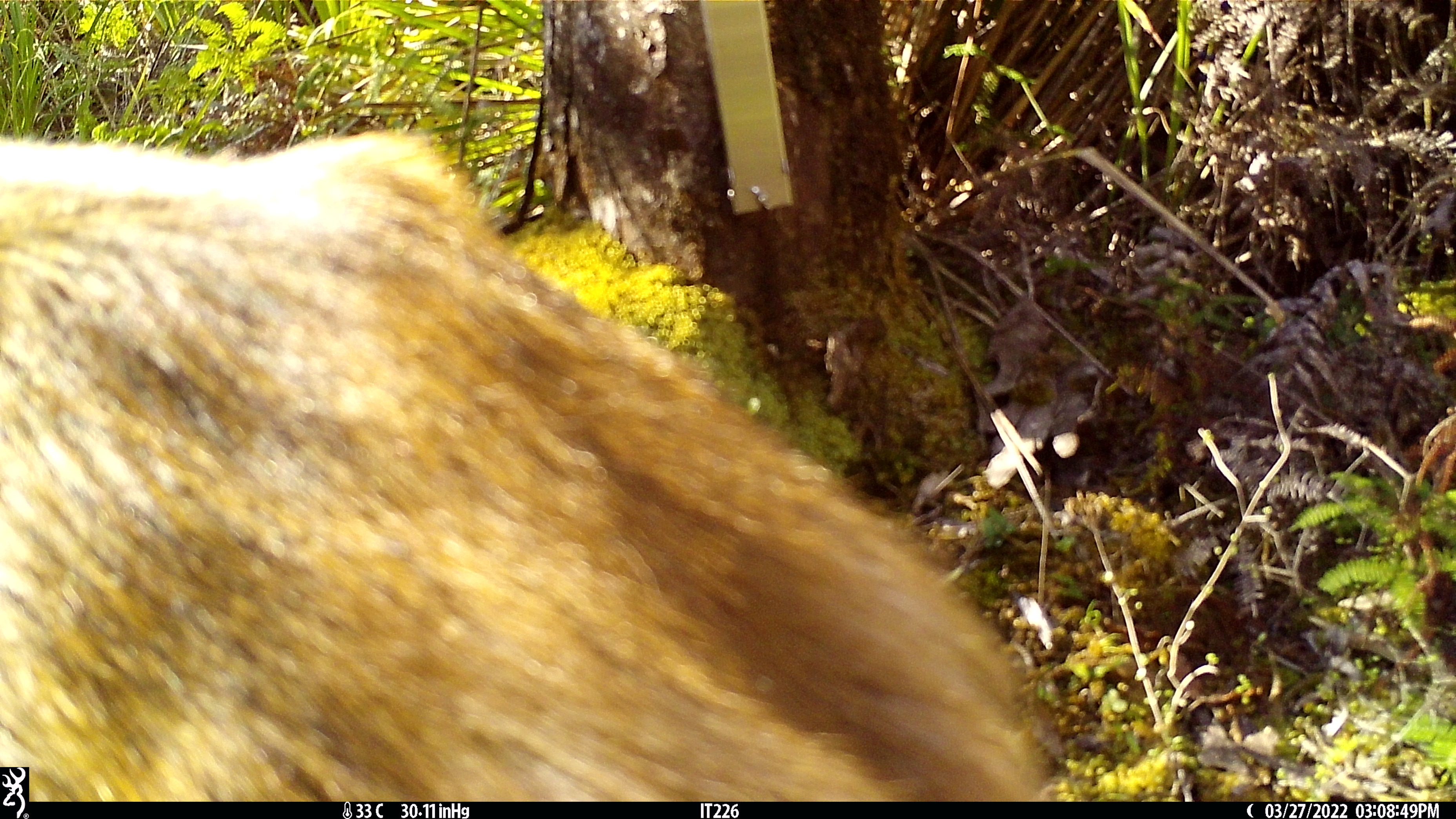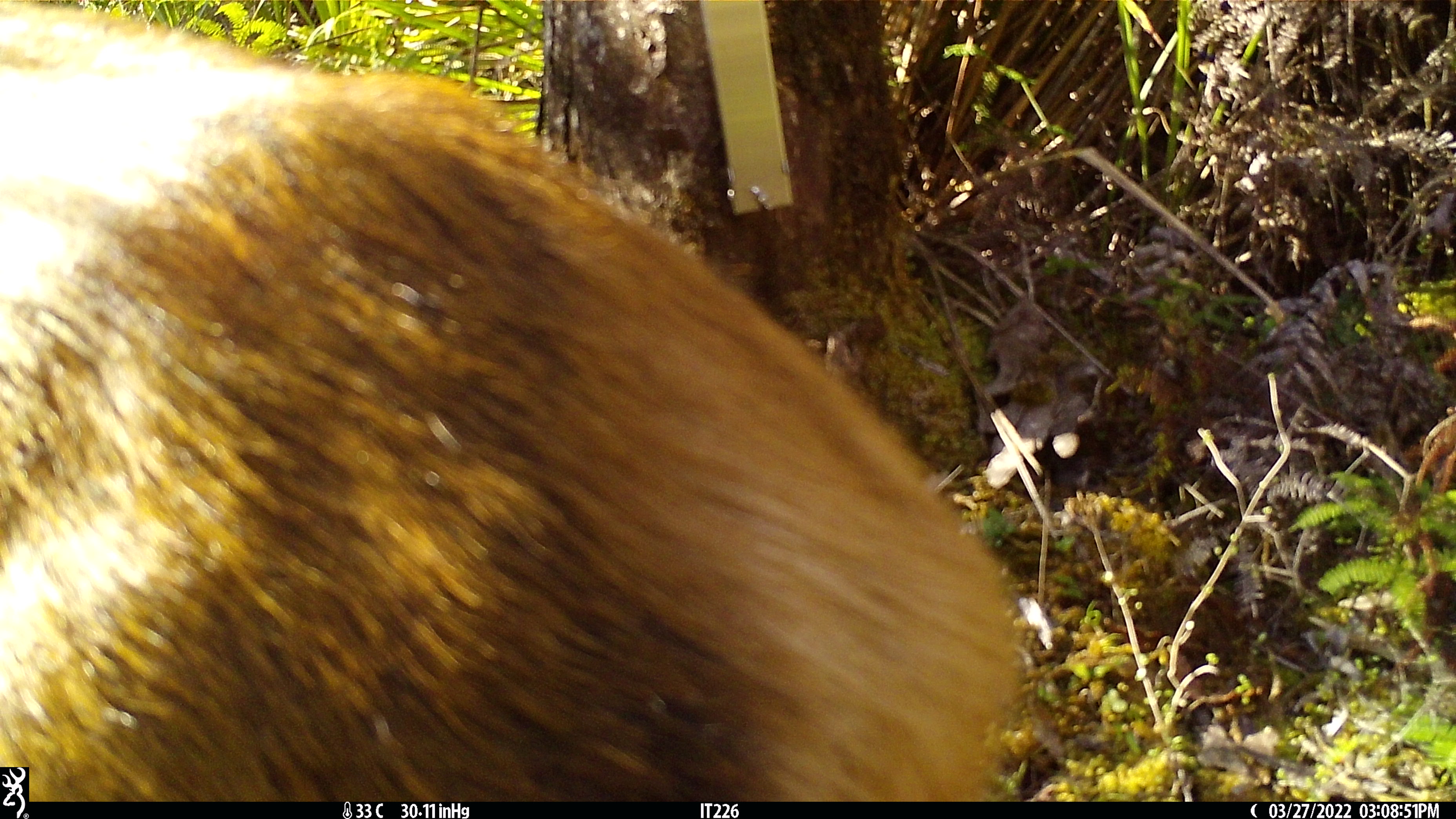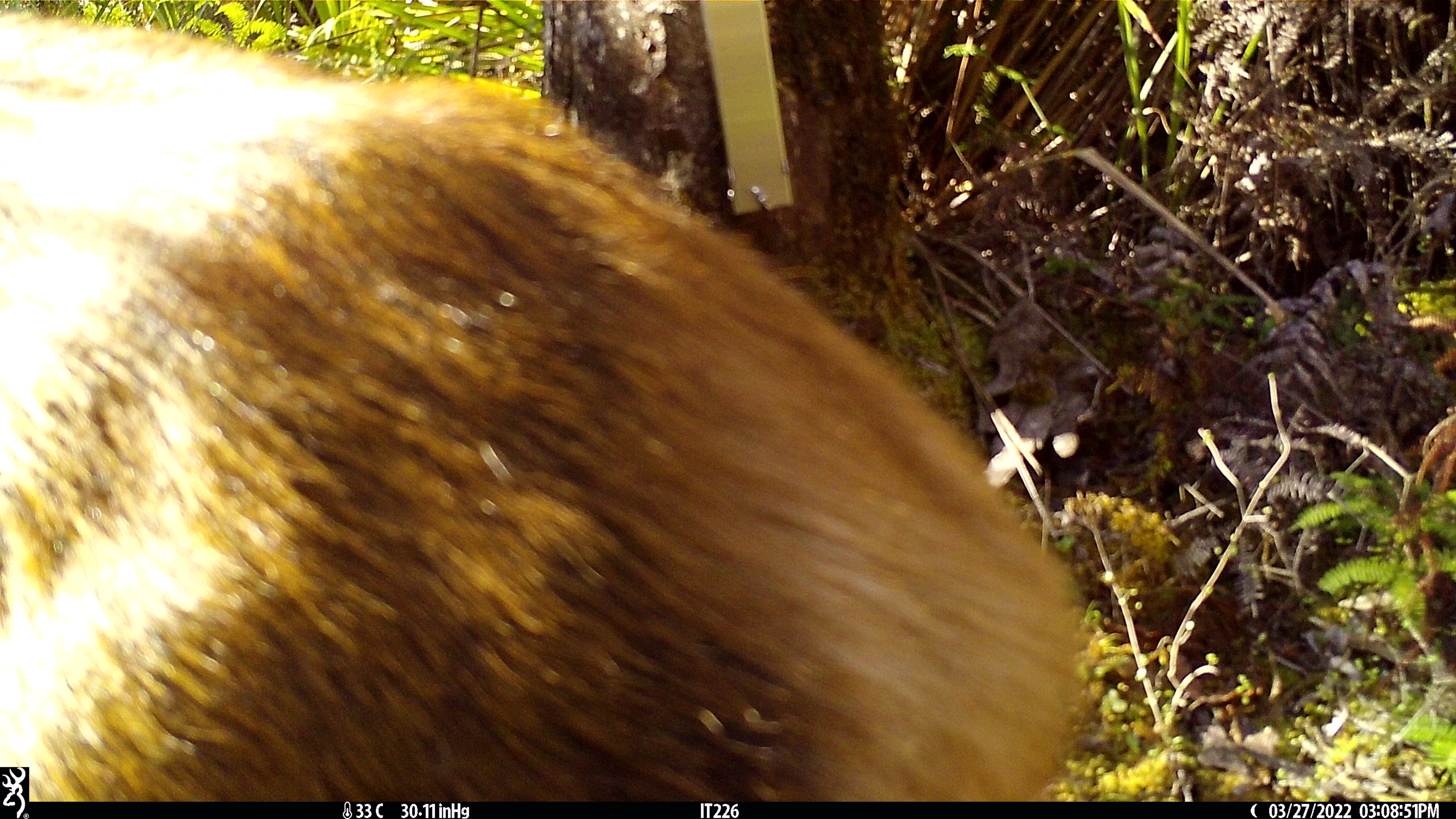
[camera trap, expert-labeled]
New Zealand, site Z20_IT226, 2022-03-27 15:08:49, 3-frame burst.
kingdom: Animalia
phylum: Chordata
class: Mammalia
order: Artiodactyla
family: Cervidae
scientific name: Cervidae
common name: deer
Deer (Cervidae).